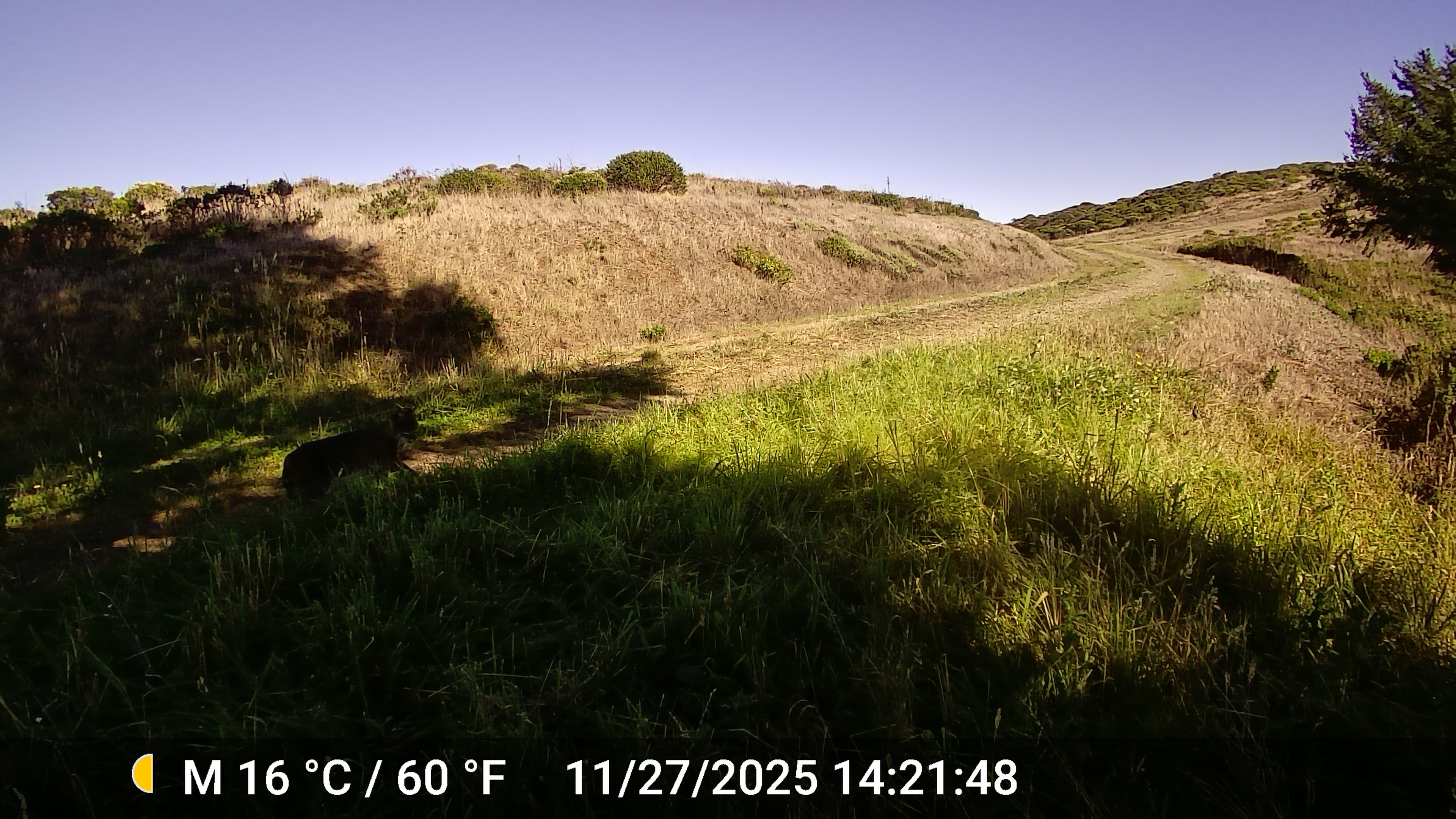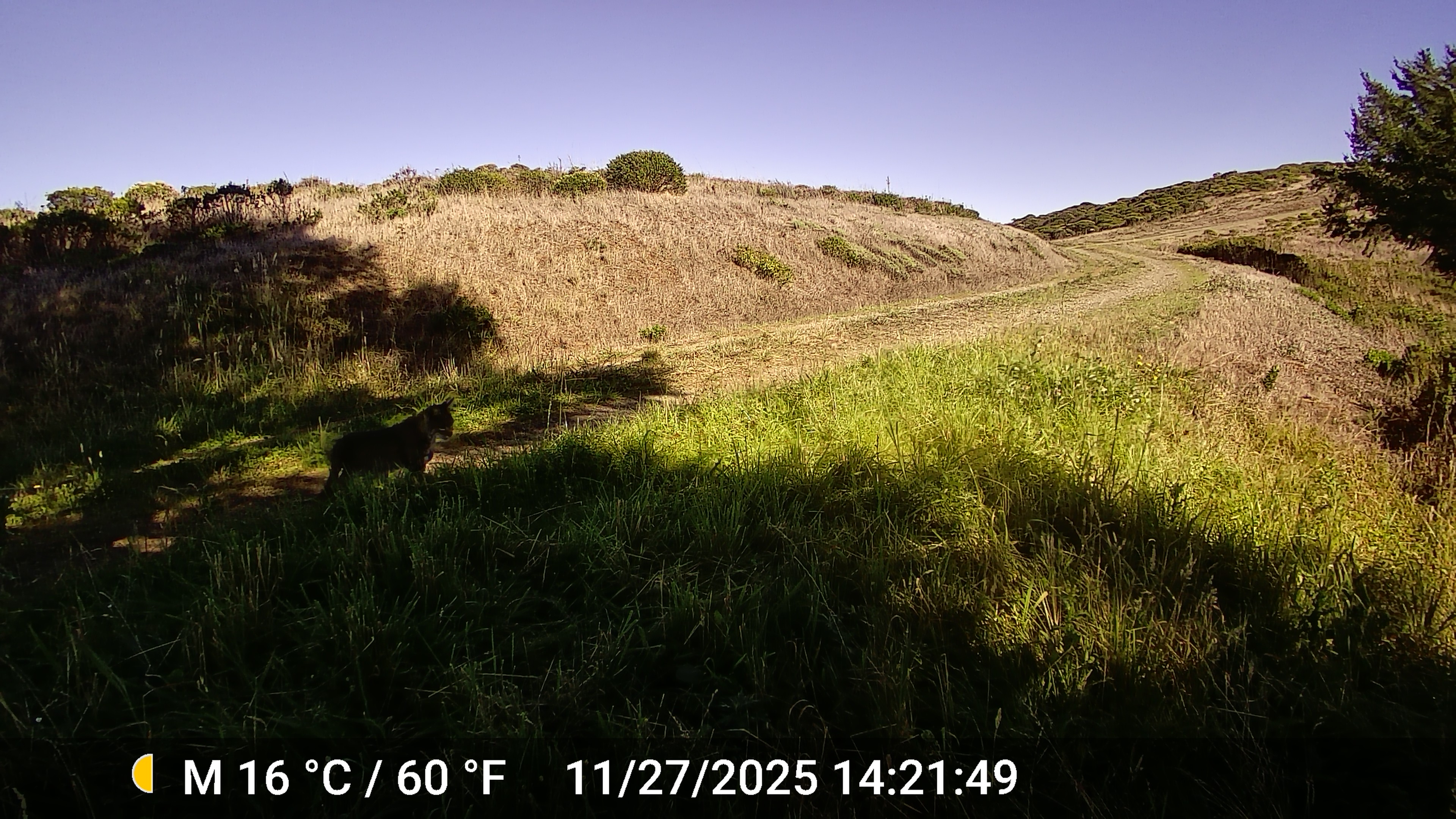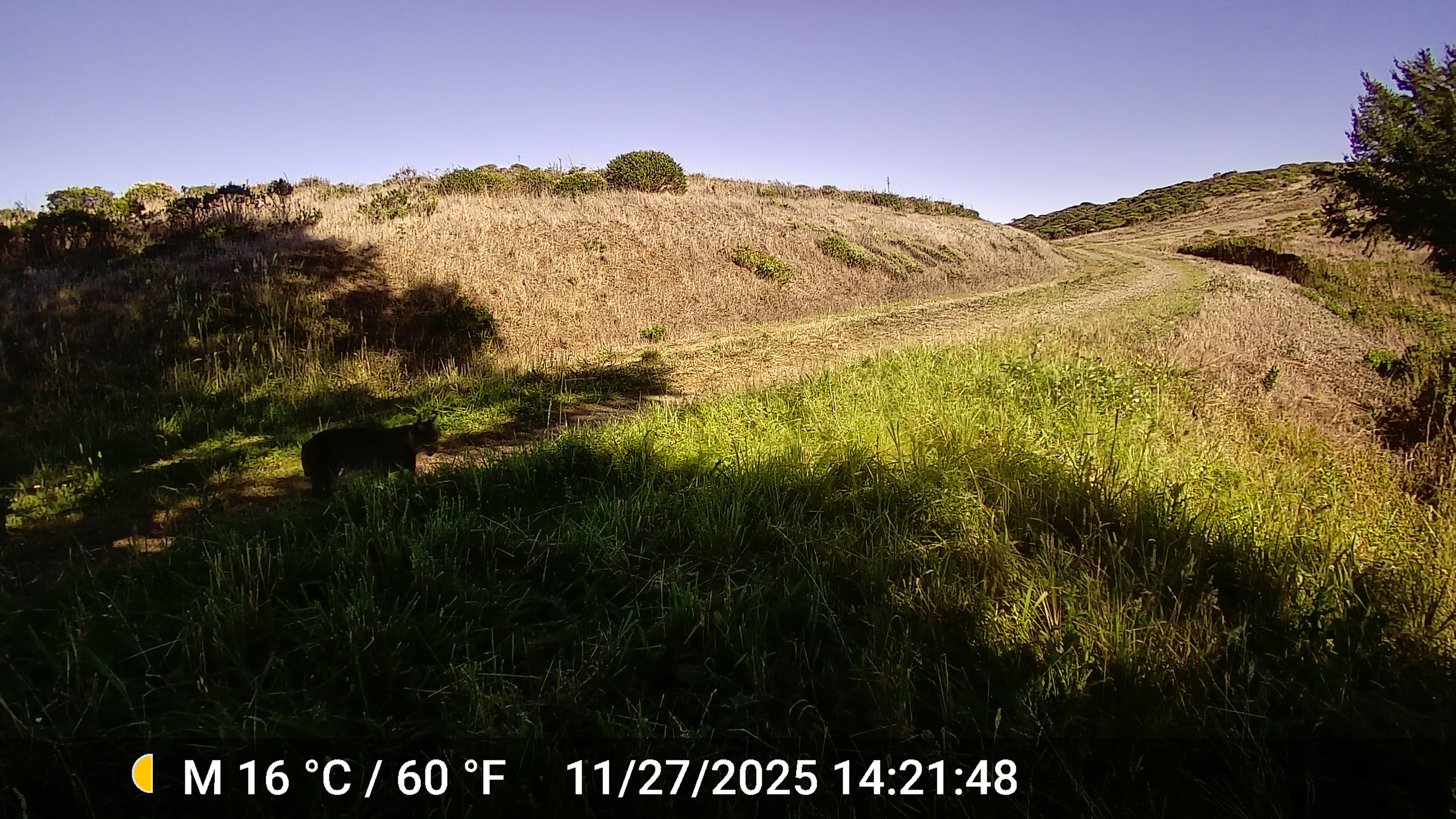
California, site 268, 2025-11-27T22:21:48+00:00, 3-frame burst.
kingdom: Animalia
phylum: Chordata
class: Mammalia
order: Carnivora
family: Felidae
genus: Lynx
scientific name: Lynx rufus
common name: bobcat